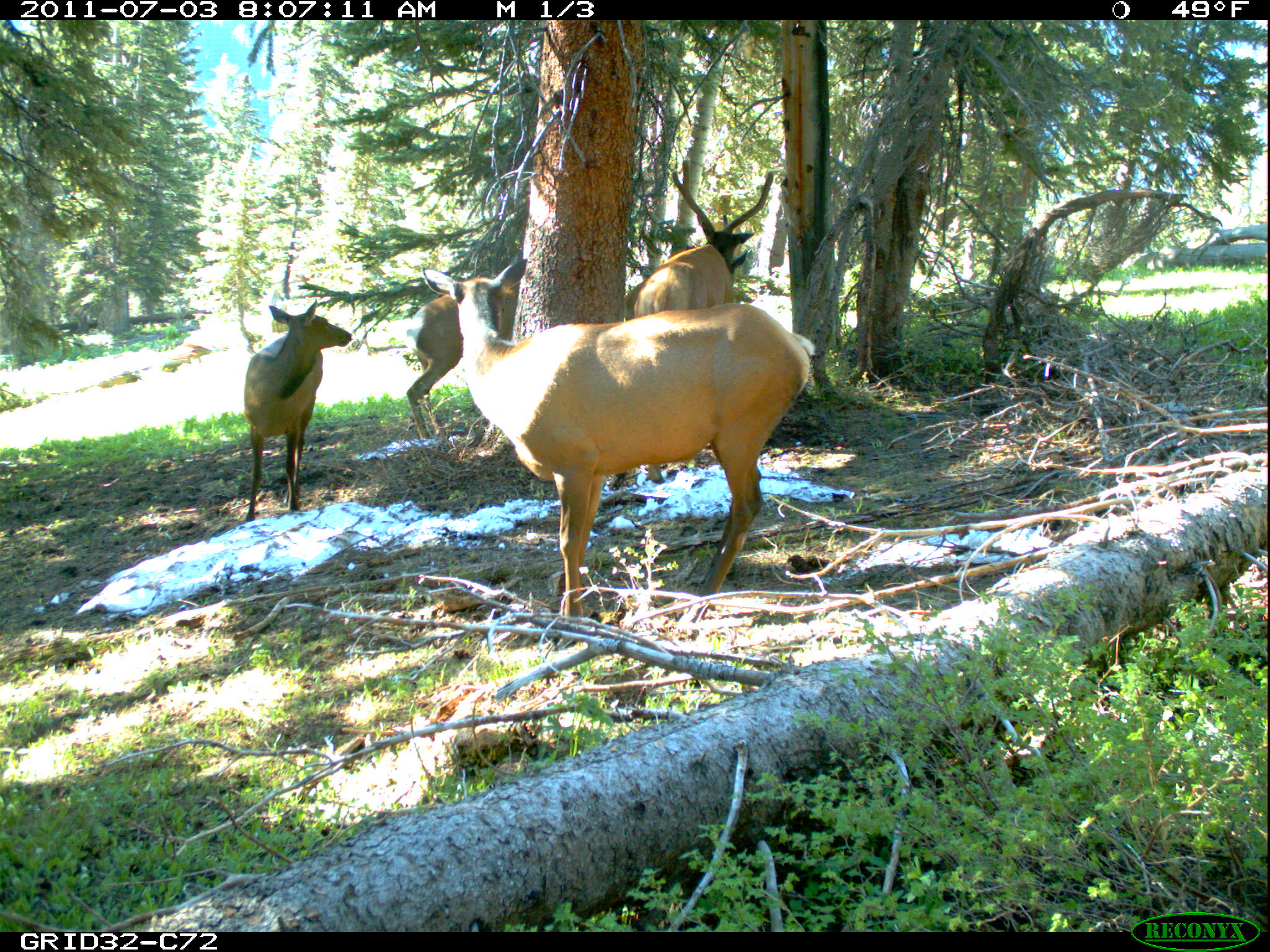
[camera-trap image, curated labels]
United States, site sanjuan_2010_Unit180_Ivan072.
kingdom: Animalia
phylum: Chordata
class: Mammalia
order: Artiodactyla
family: Cervidae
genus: Cervus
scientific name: Cervus elaphus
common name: red deer